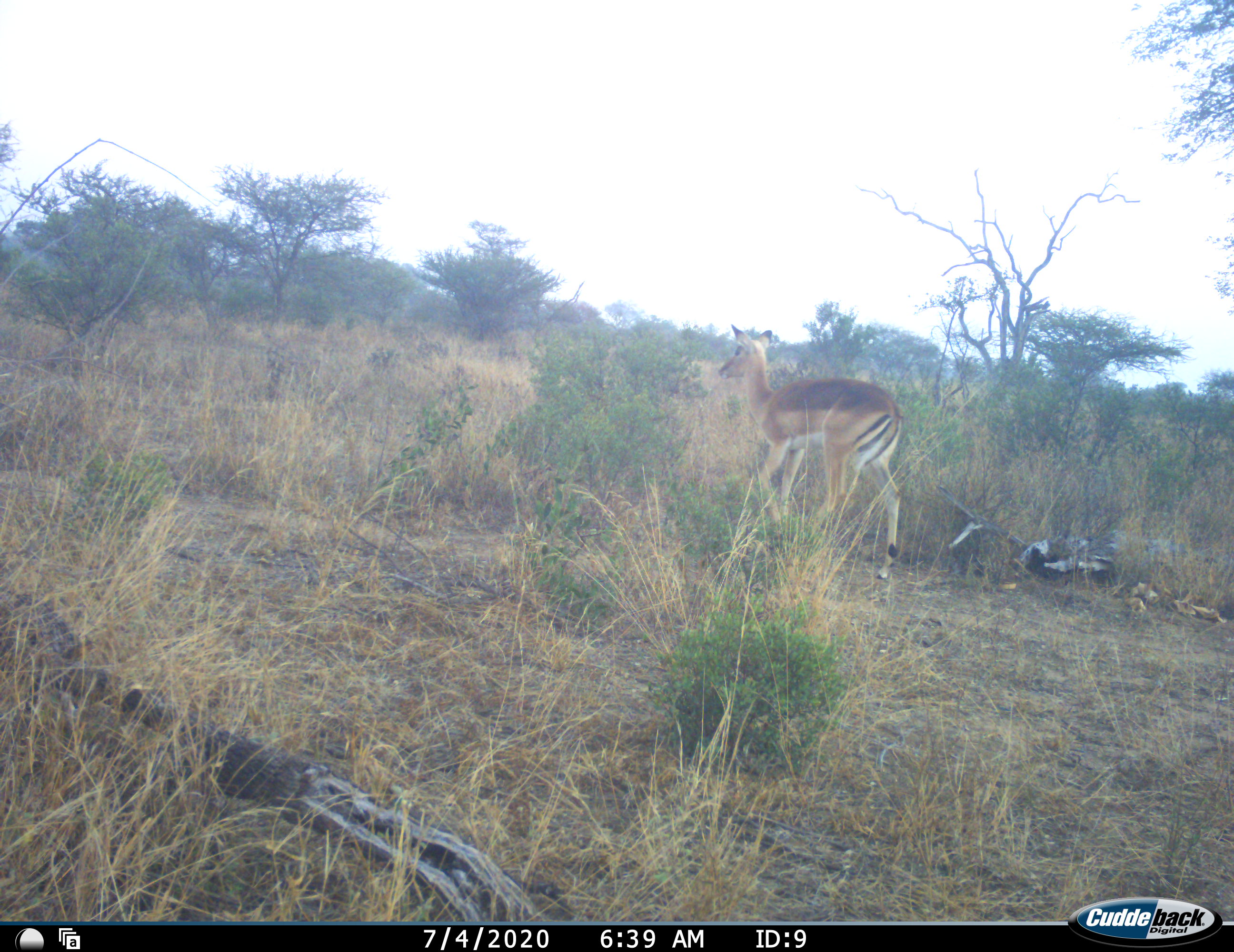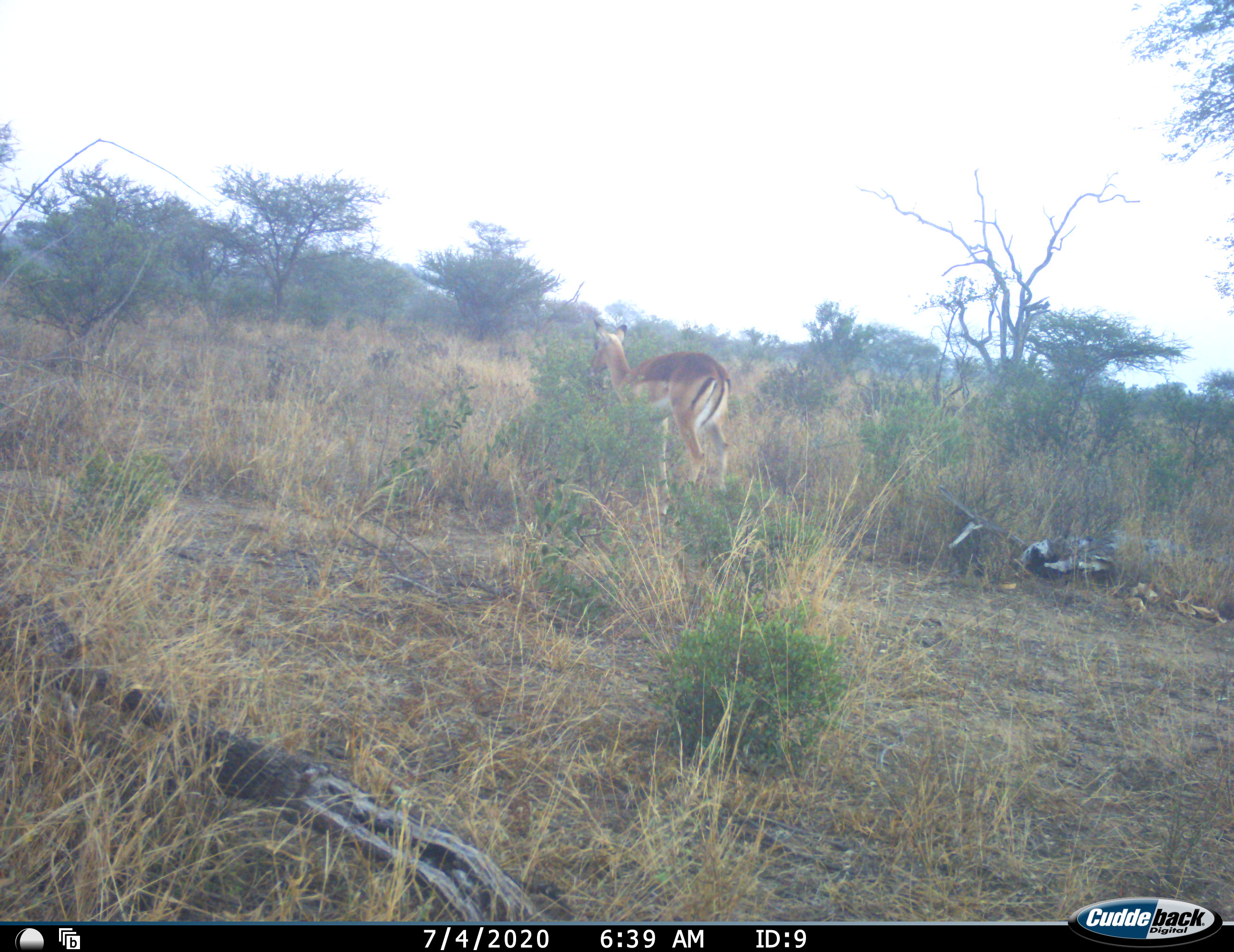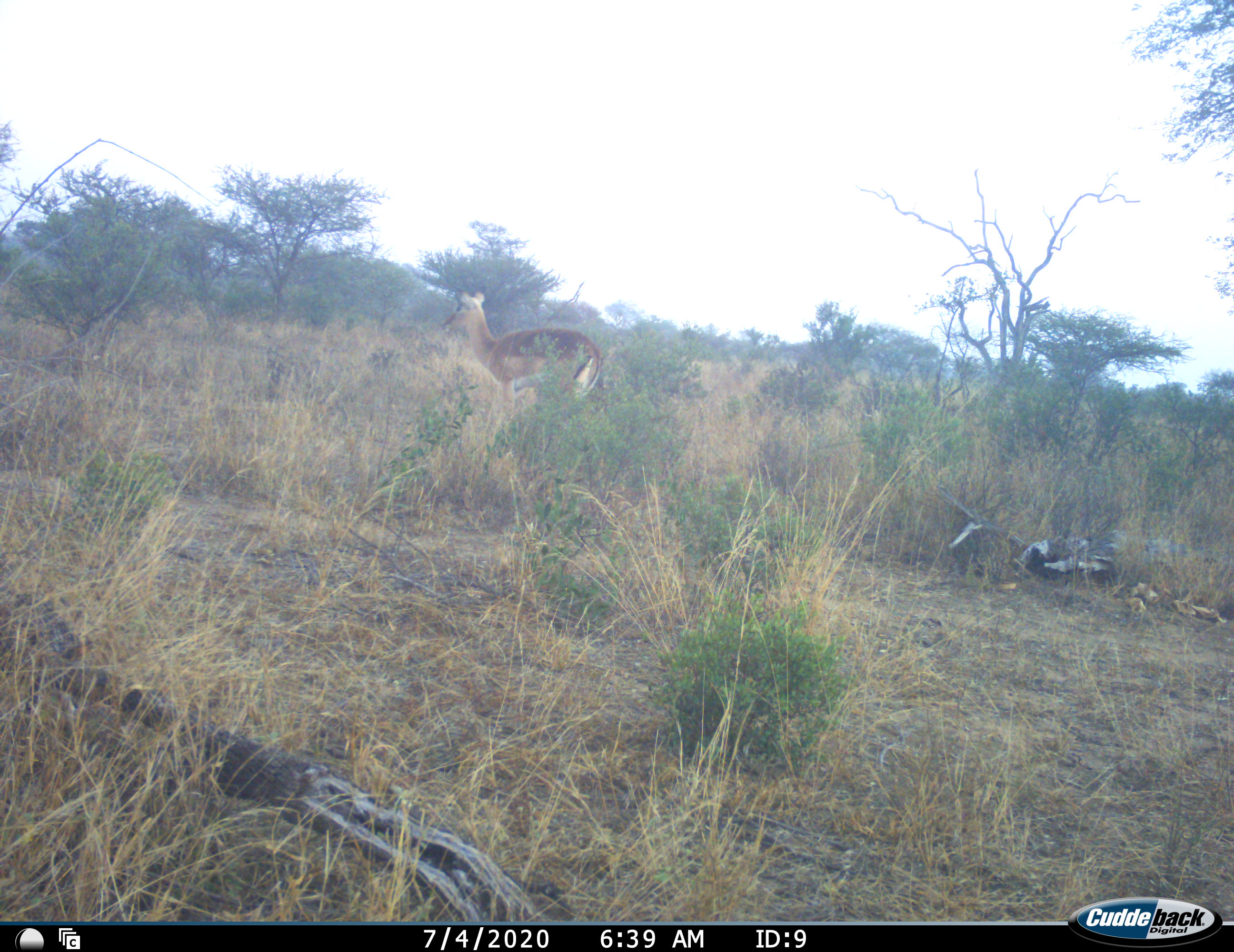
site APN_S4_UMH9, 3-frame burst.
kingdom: Animalia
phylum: Chordata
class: Mammalia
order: Artiodactyla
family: Bovidae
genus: Aepyceros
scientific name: Aepyceros melampus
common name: impala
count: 1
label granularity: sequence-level